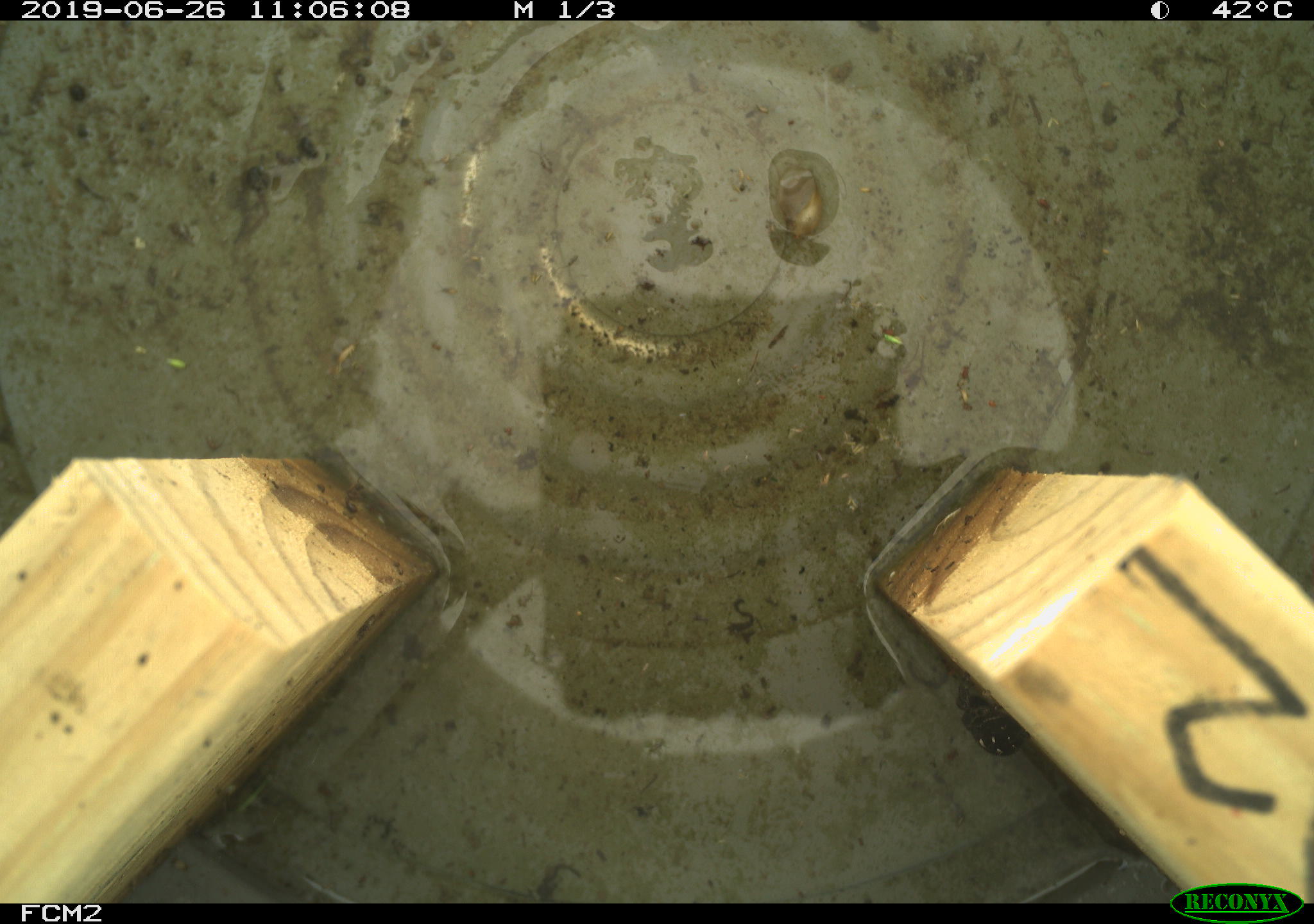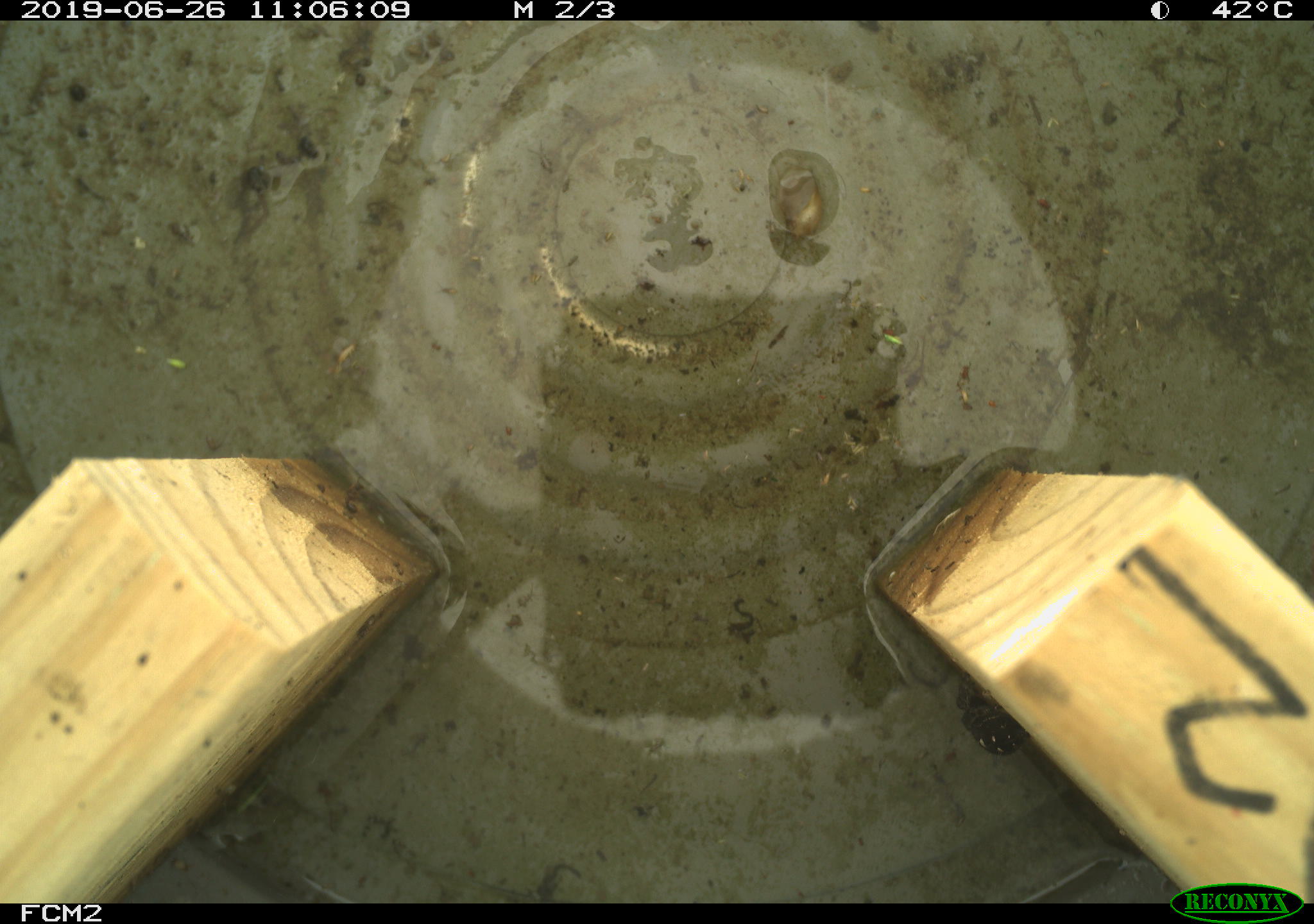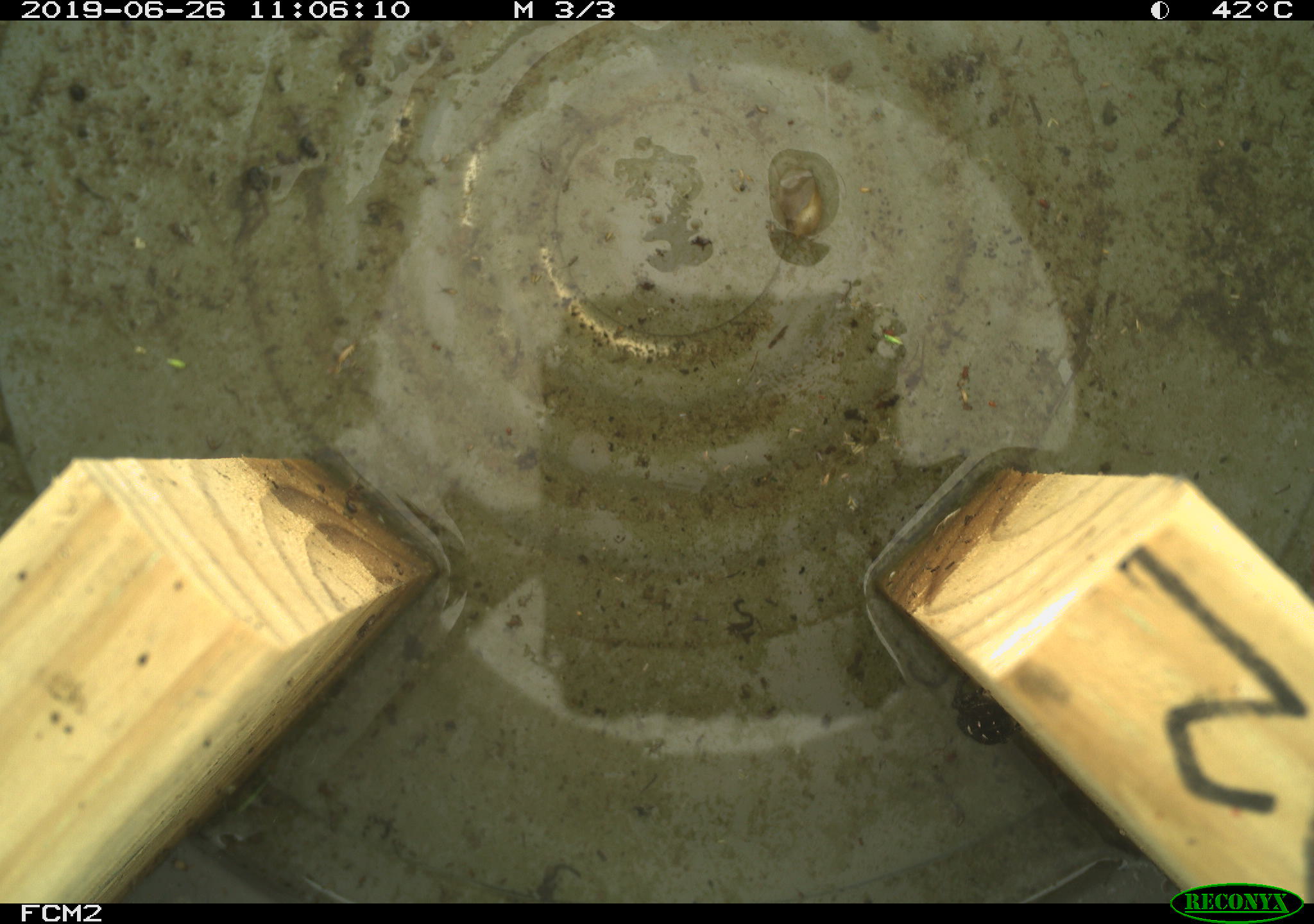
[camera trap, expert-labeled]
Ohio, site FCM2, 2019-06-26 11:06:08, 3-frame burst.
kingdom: Animalia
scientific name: Animalia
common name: animal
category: invertebrate